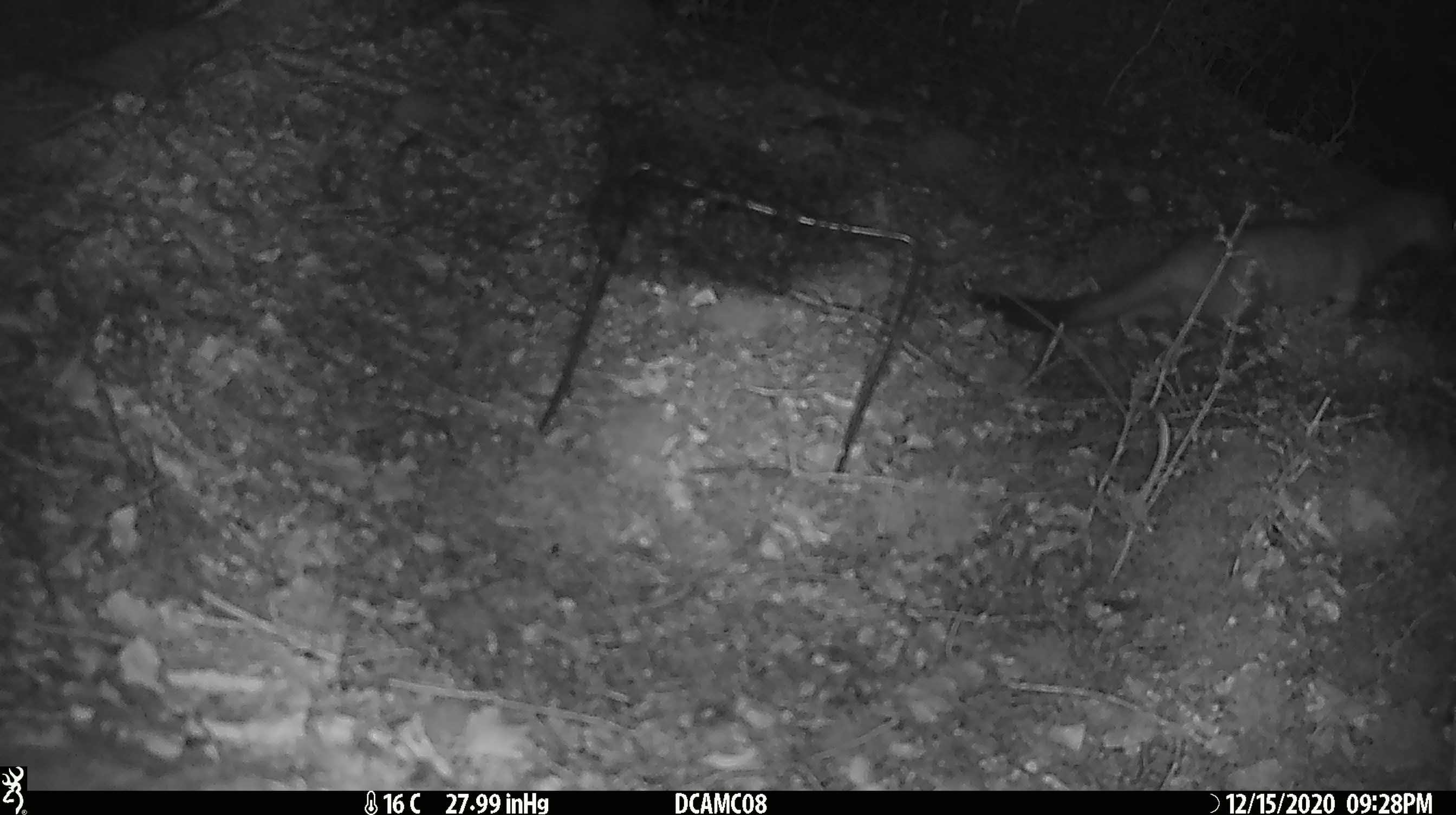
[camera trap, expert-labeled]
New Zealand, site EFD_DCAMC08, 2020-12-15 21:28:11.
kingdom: Animalia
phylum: Chordata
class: Mammalia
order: Carnivora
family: Mustelidae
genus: Mustela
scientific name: Mustela erminea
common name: stoat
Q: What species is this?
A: Stoat (Mustela erminea).